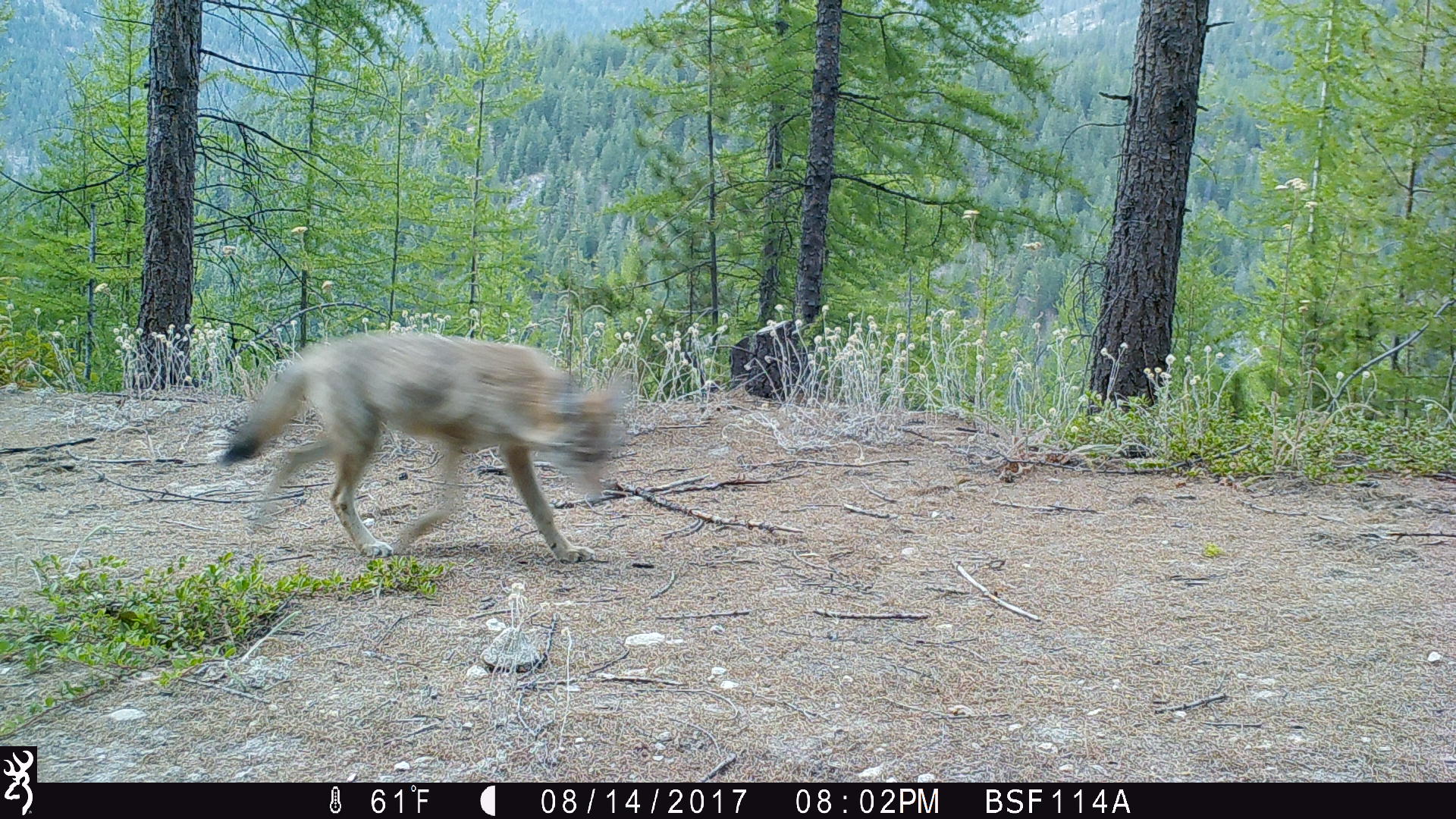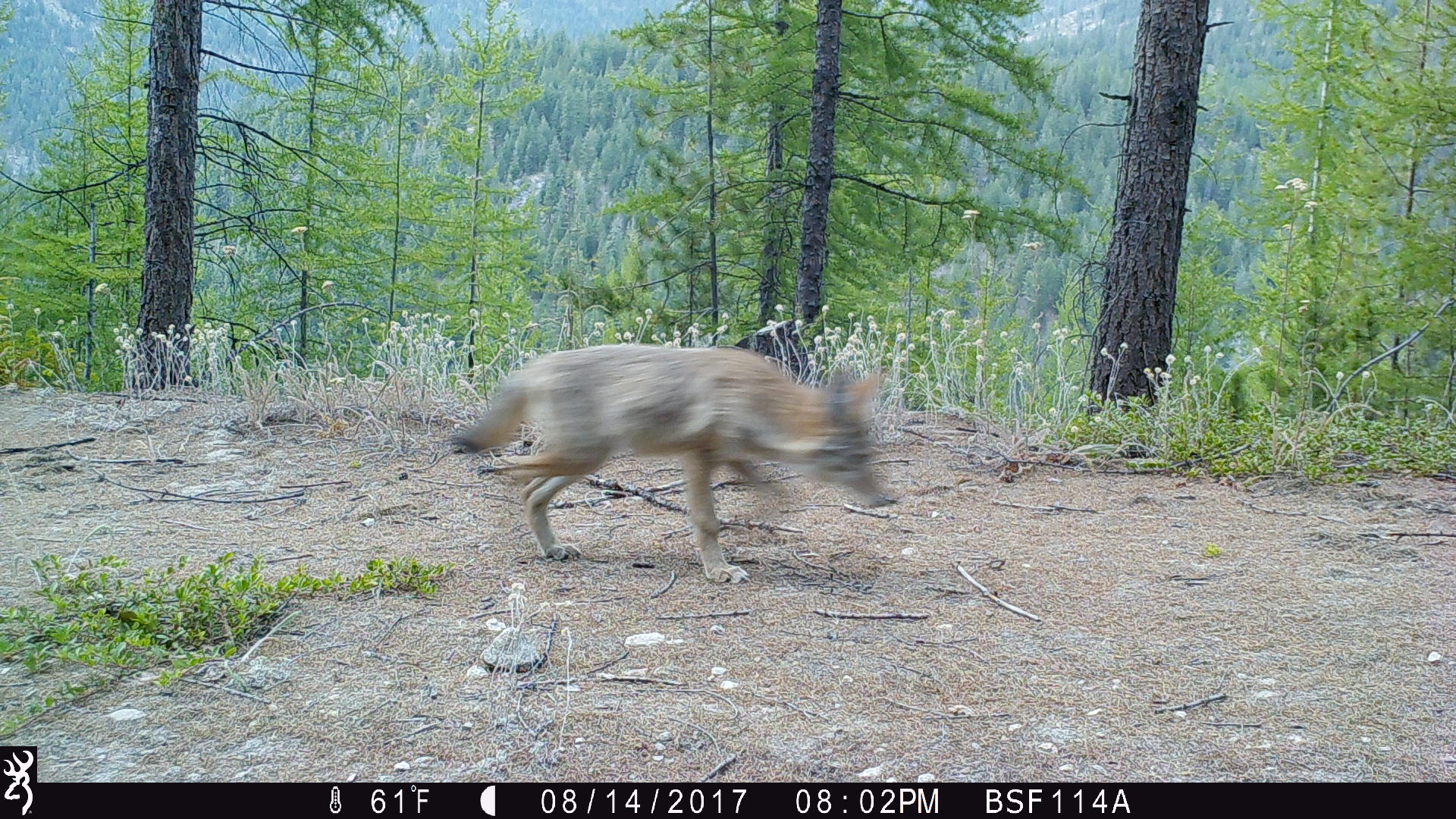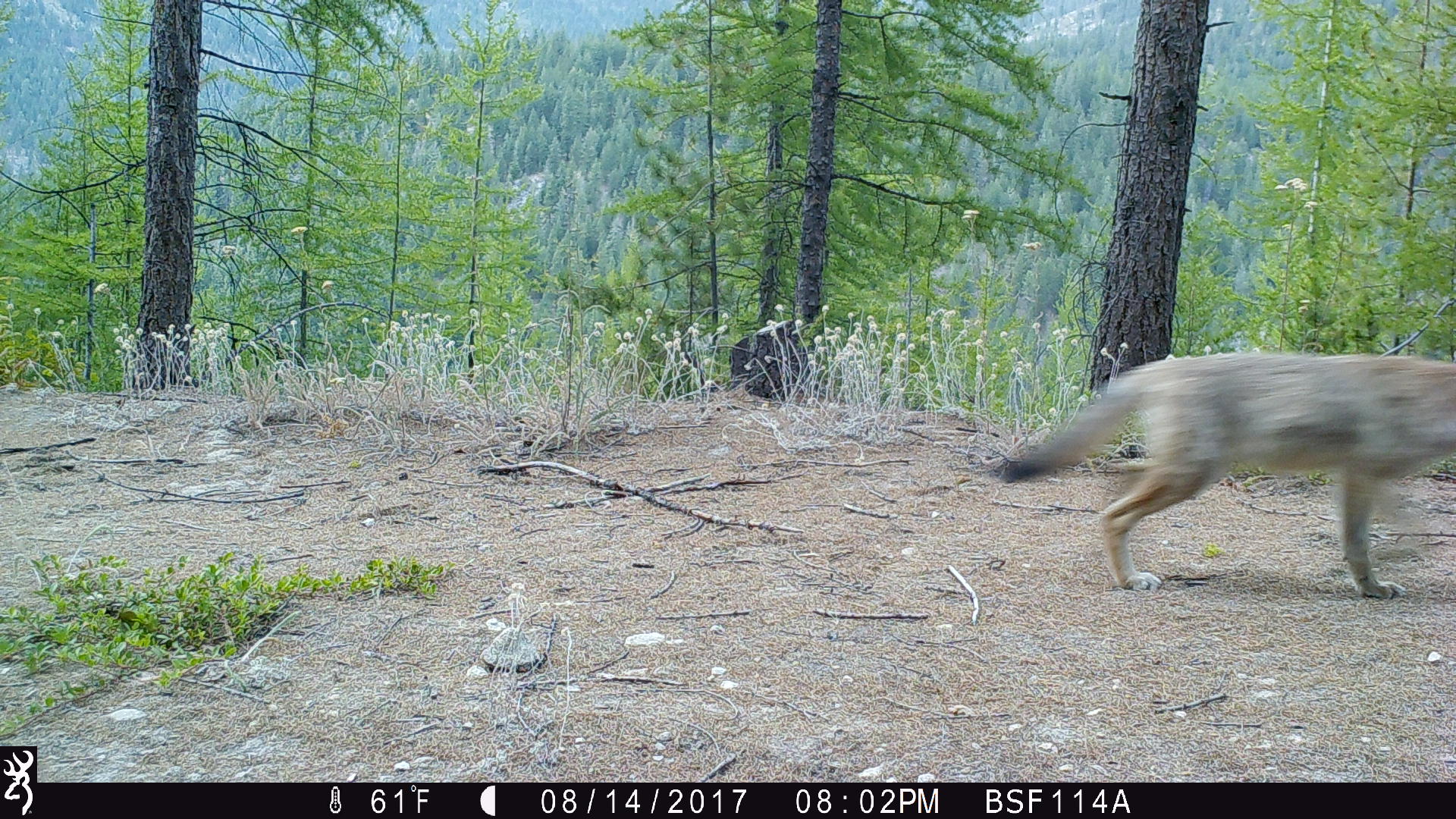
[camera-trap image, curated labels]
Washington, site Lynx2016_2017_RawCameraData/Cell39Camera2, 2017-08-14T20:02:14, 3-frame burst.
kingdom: Animalia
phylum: Chordata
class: Mammalia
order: Carnivora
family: Canidae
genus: Canis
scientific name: Canis latrans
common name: coyote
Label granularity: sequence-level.